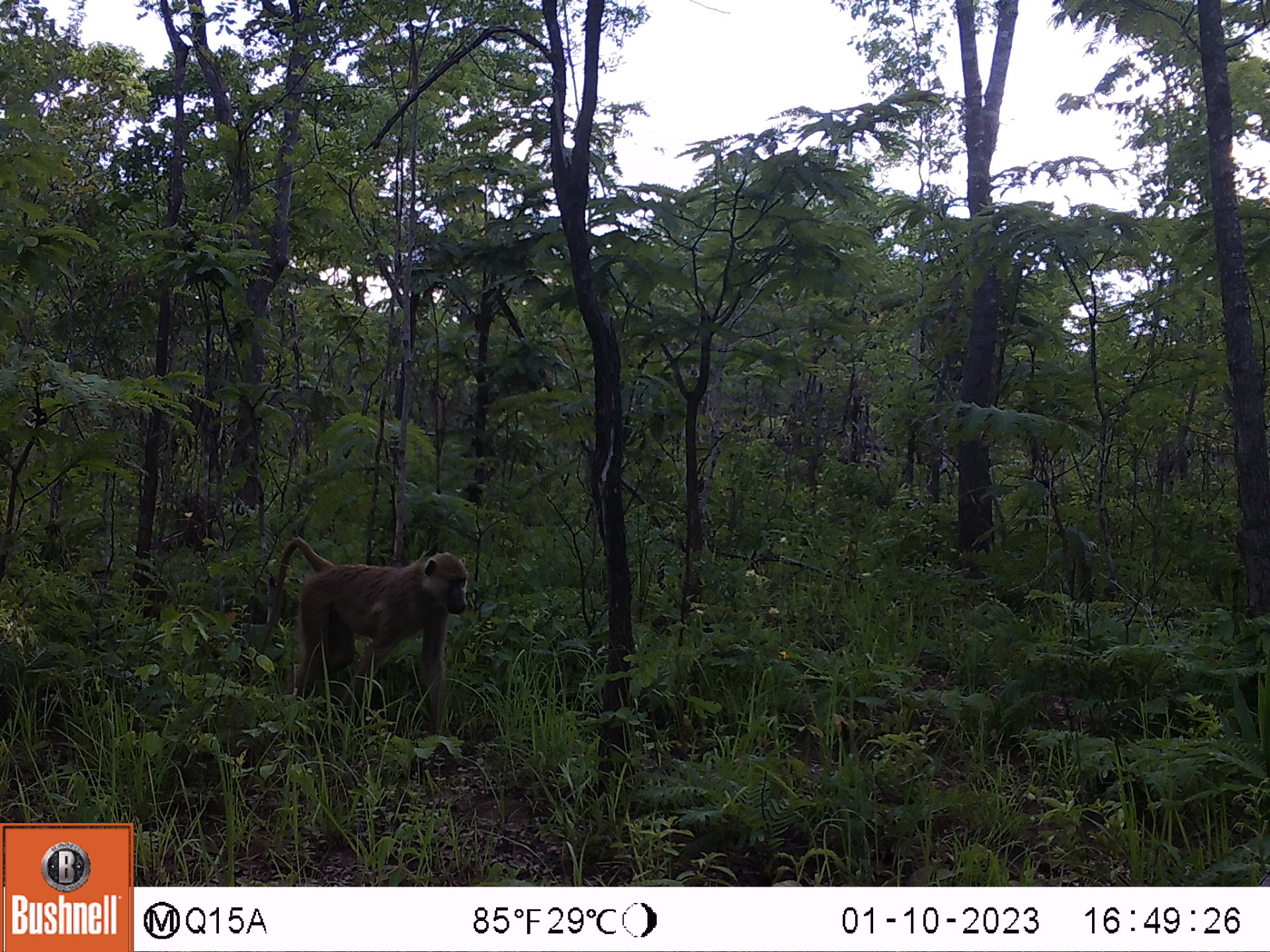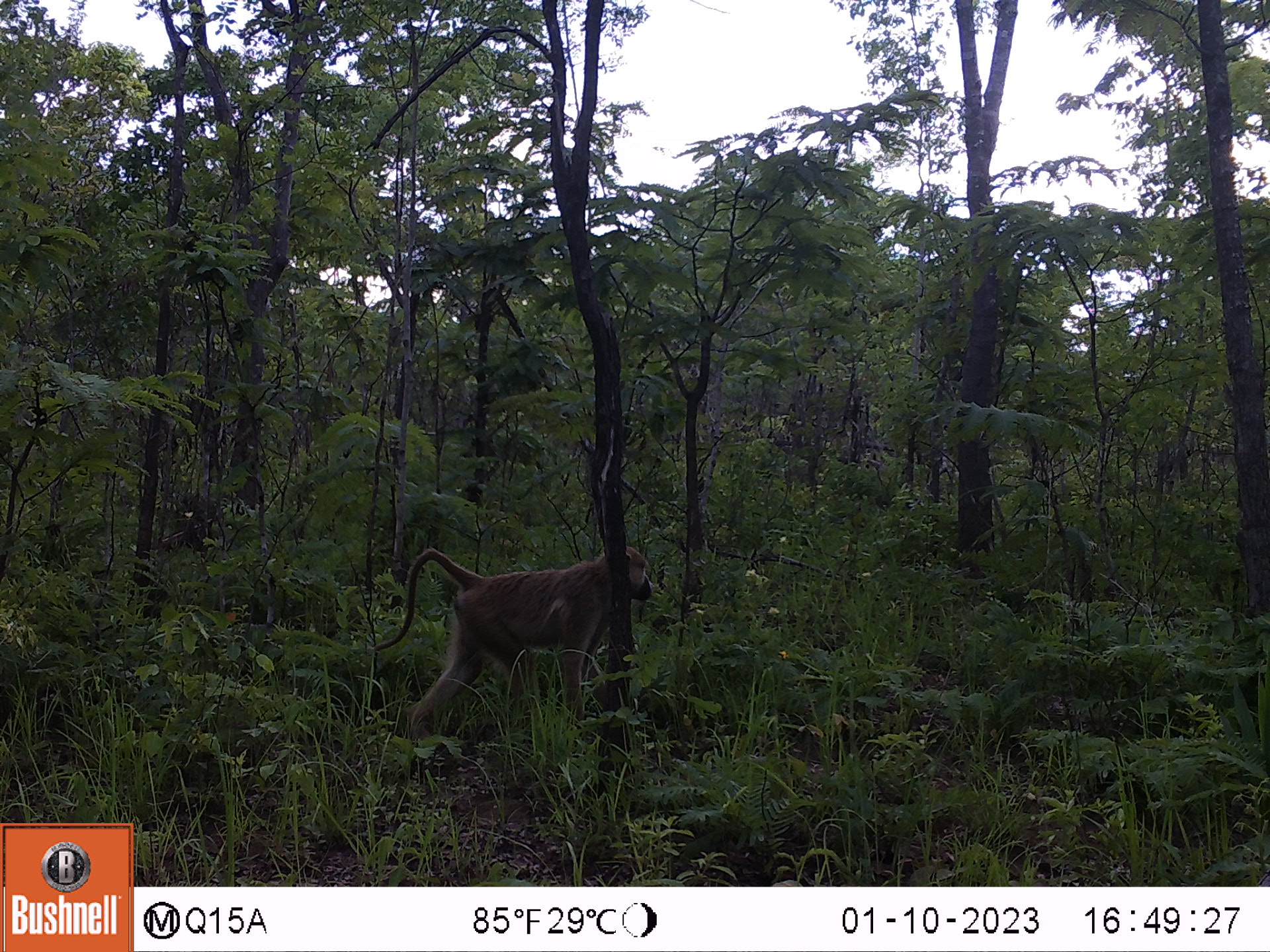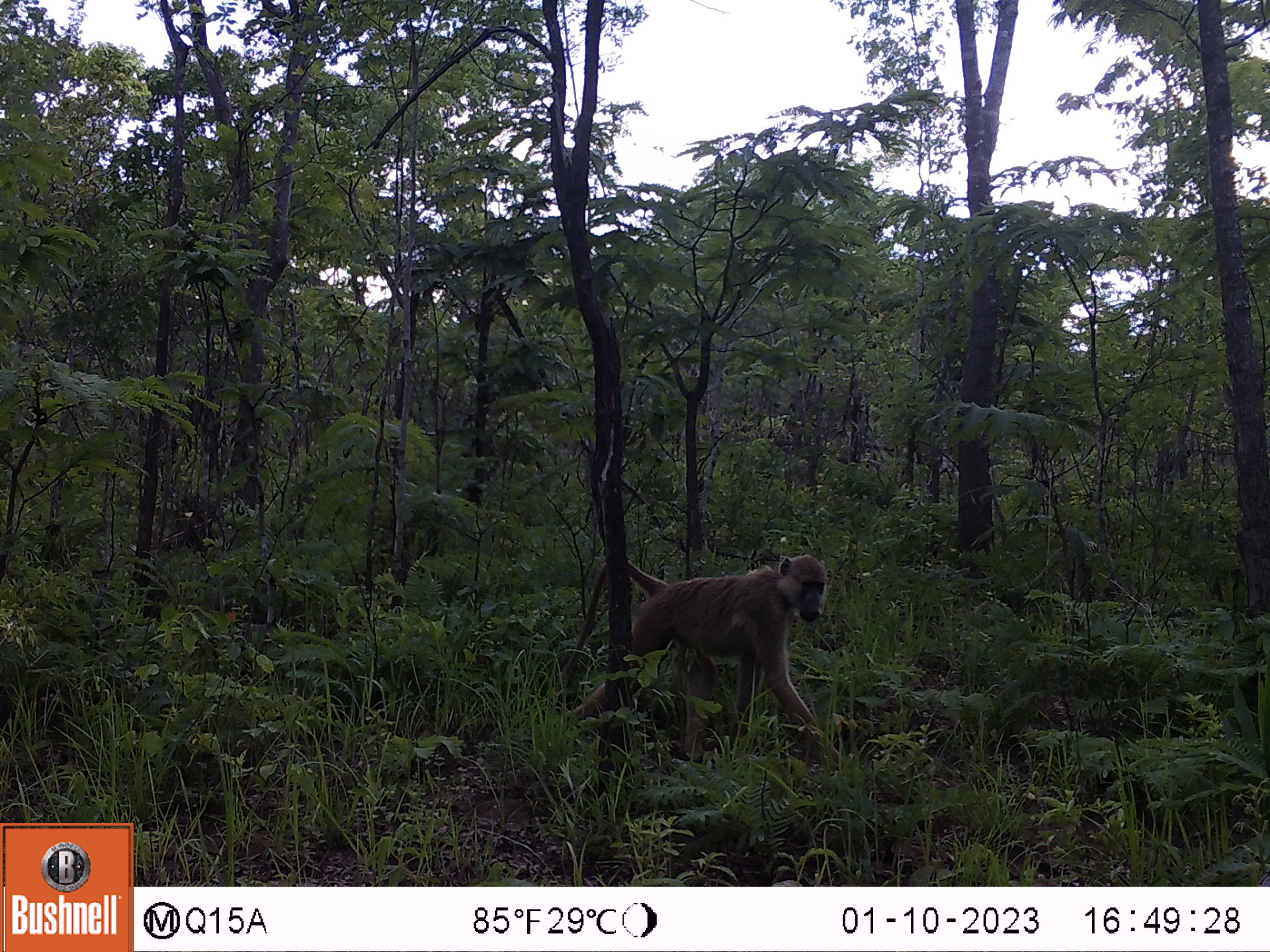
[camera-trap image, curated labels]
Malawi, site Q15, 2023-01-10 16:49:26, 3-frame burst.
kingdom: Animalia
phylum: Chordata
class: Mammalia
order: Primates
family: Cercopithecidae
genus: Papio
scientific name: Papio cynocephalus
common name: yellow baboon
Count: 1.